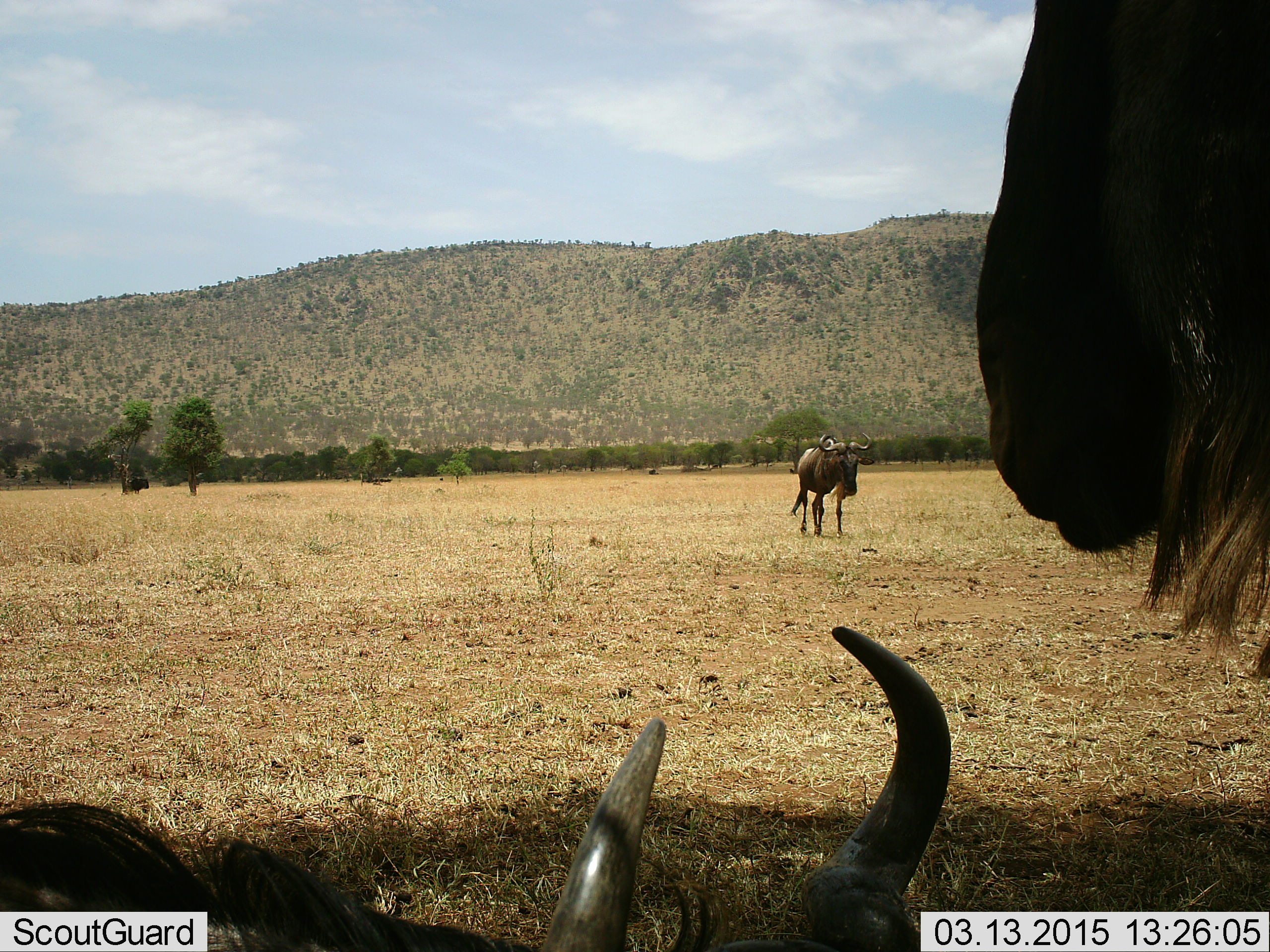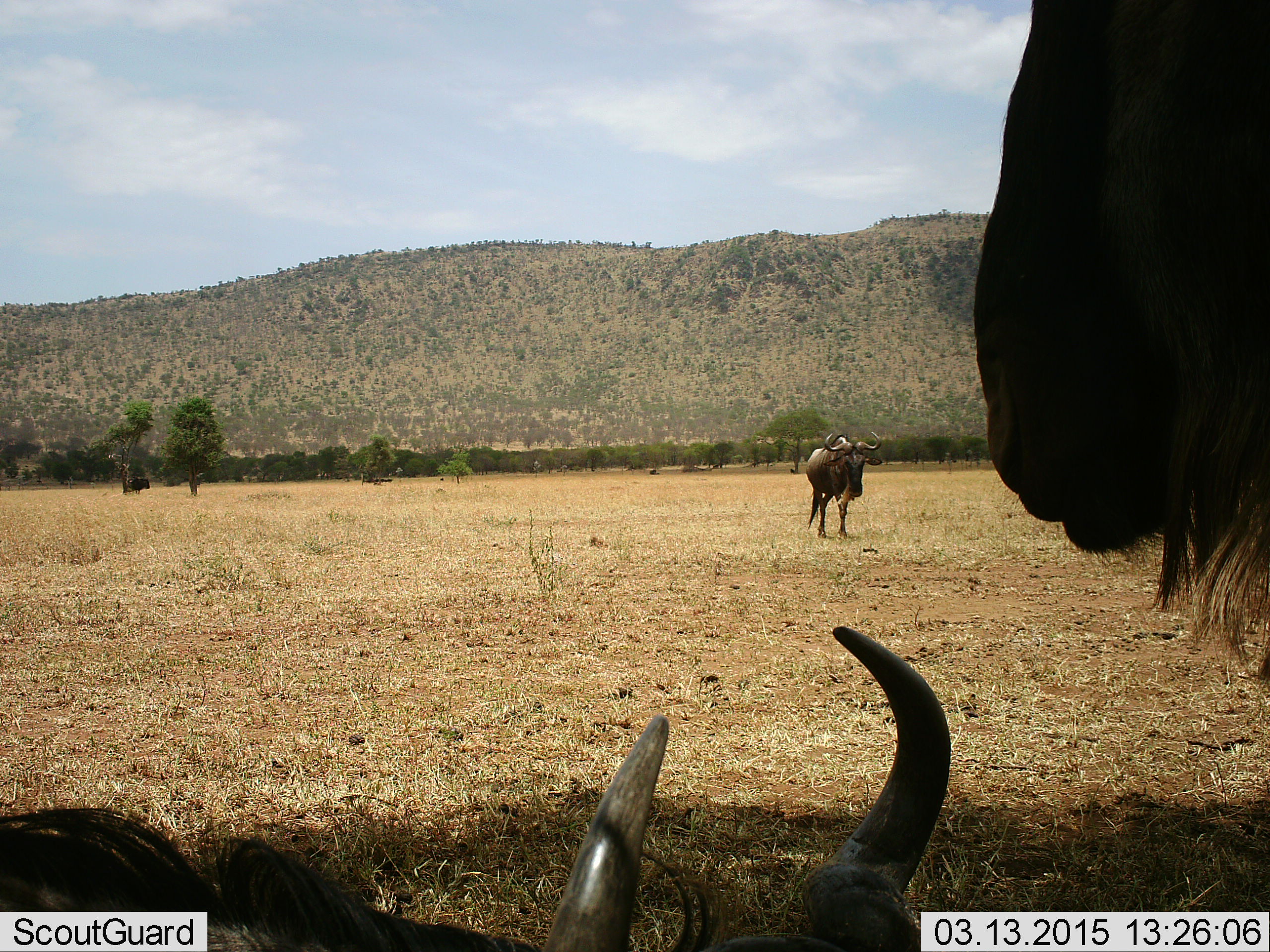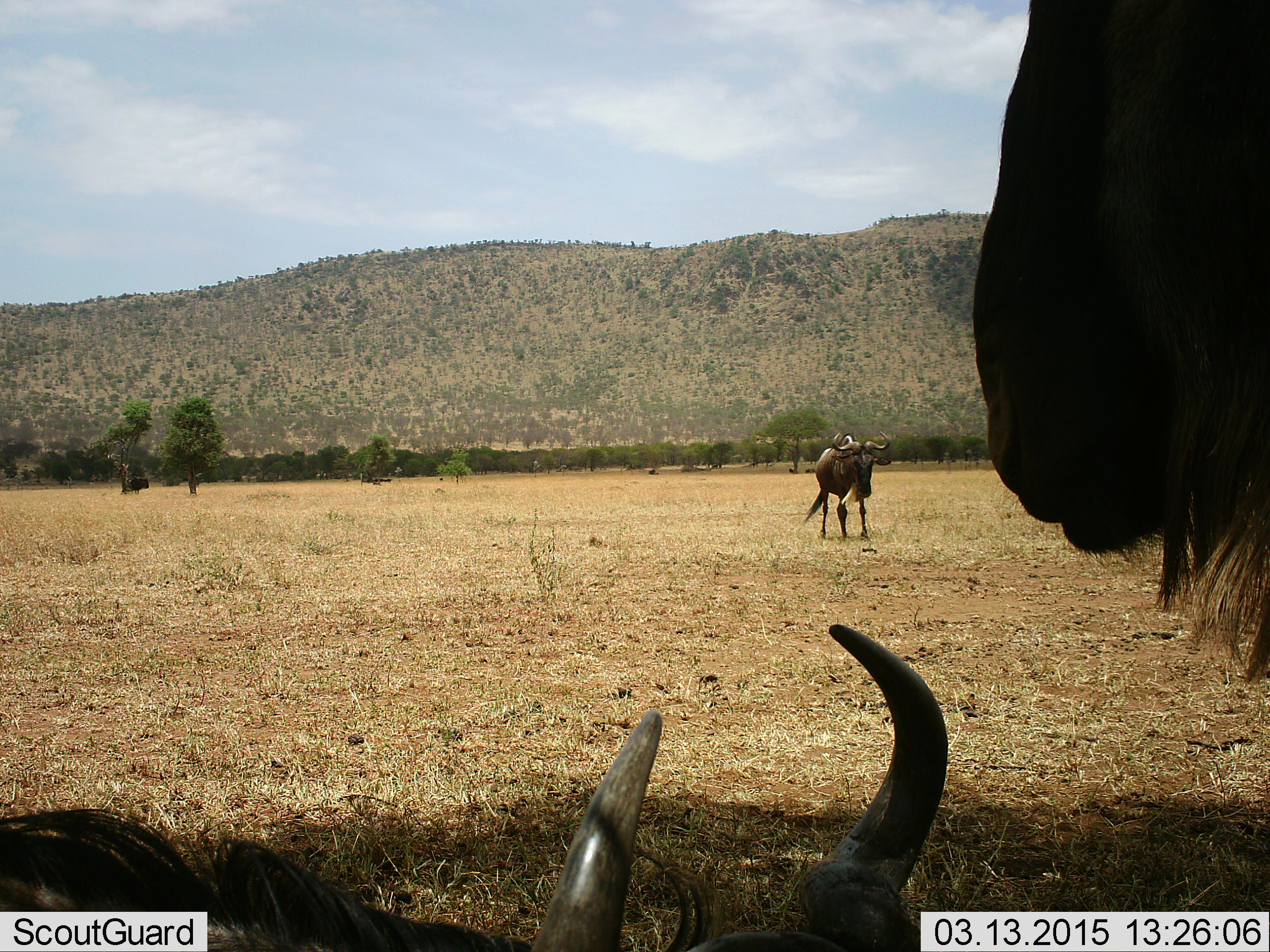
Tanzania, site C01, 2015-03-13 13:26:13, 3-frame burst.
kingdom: Animalia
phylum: Chordata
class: Mammalia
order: Artiodactyla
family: Bovidae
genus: Connochaetes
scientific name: Connochaetes taurinus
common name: blue wildebeest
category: wildebeest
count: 4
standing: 90%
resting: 80%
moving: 70%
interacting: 0%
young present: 0%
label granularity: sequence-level